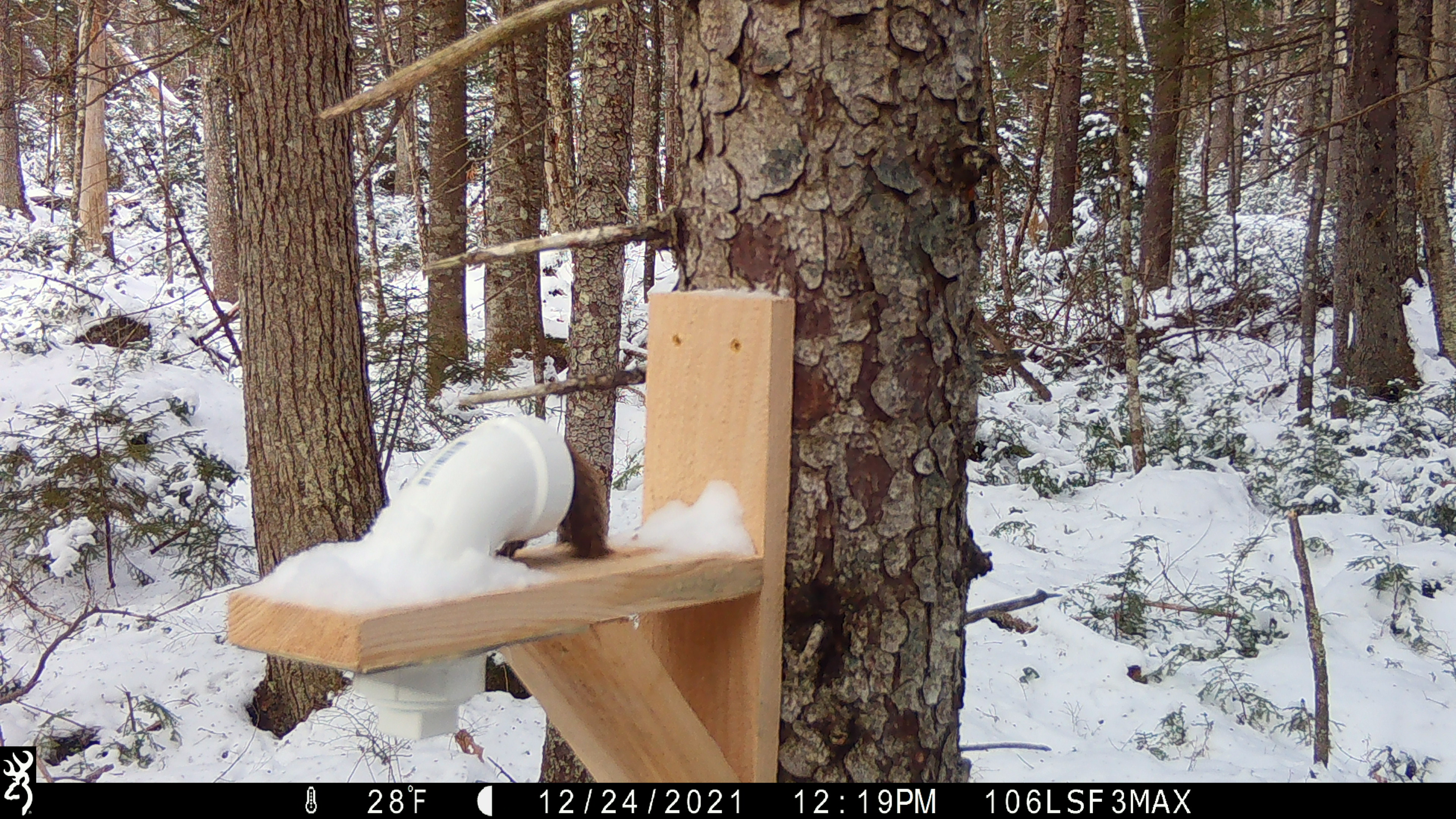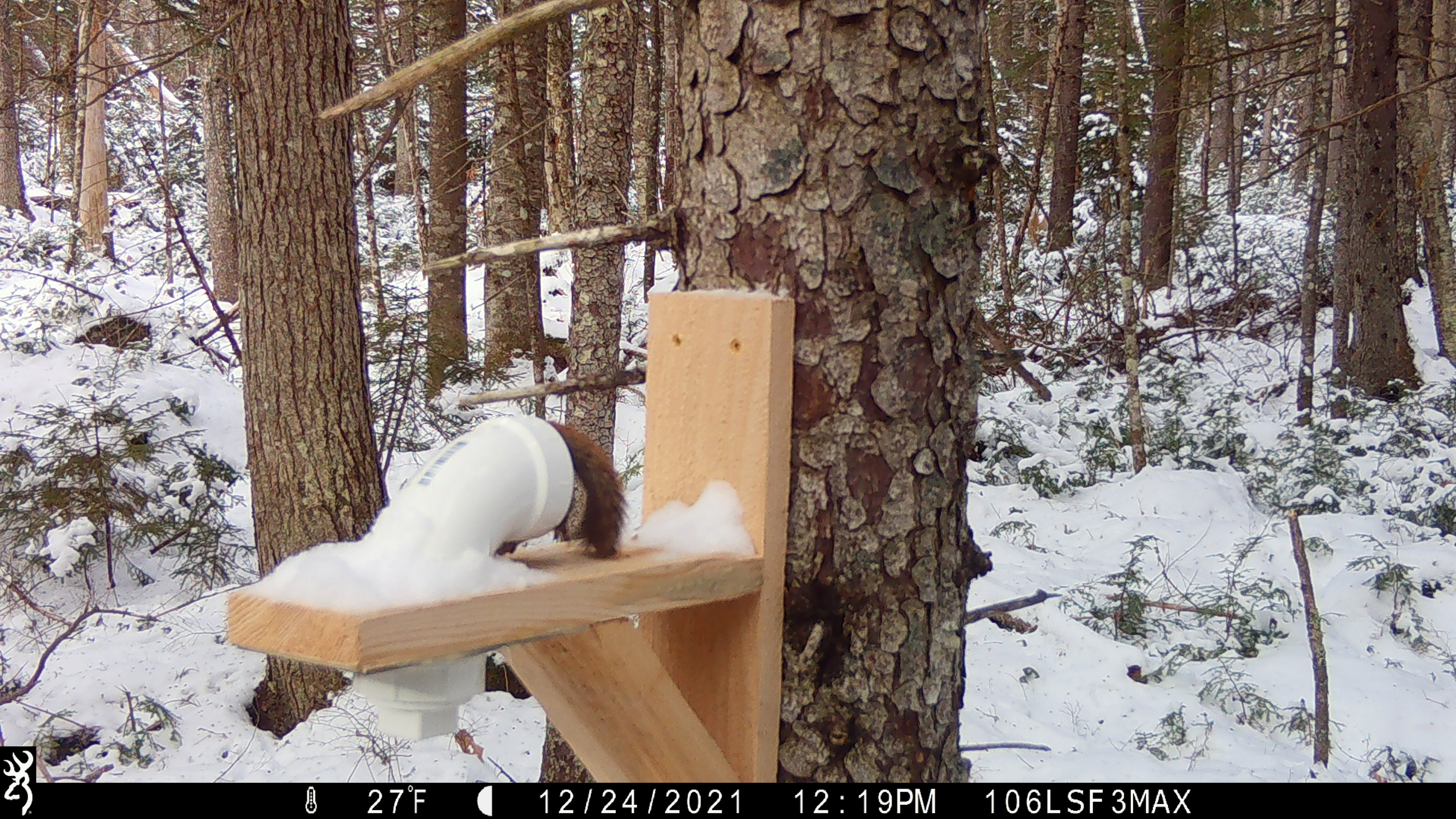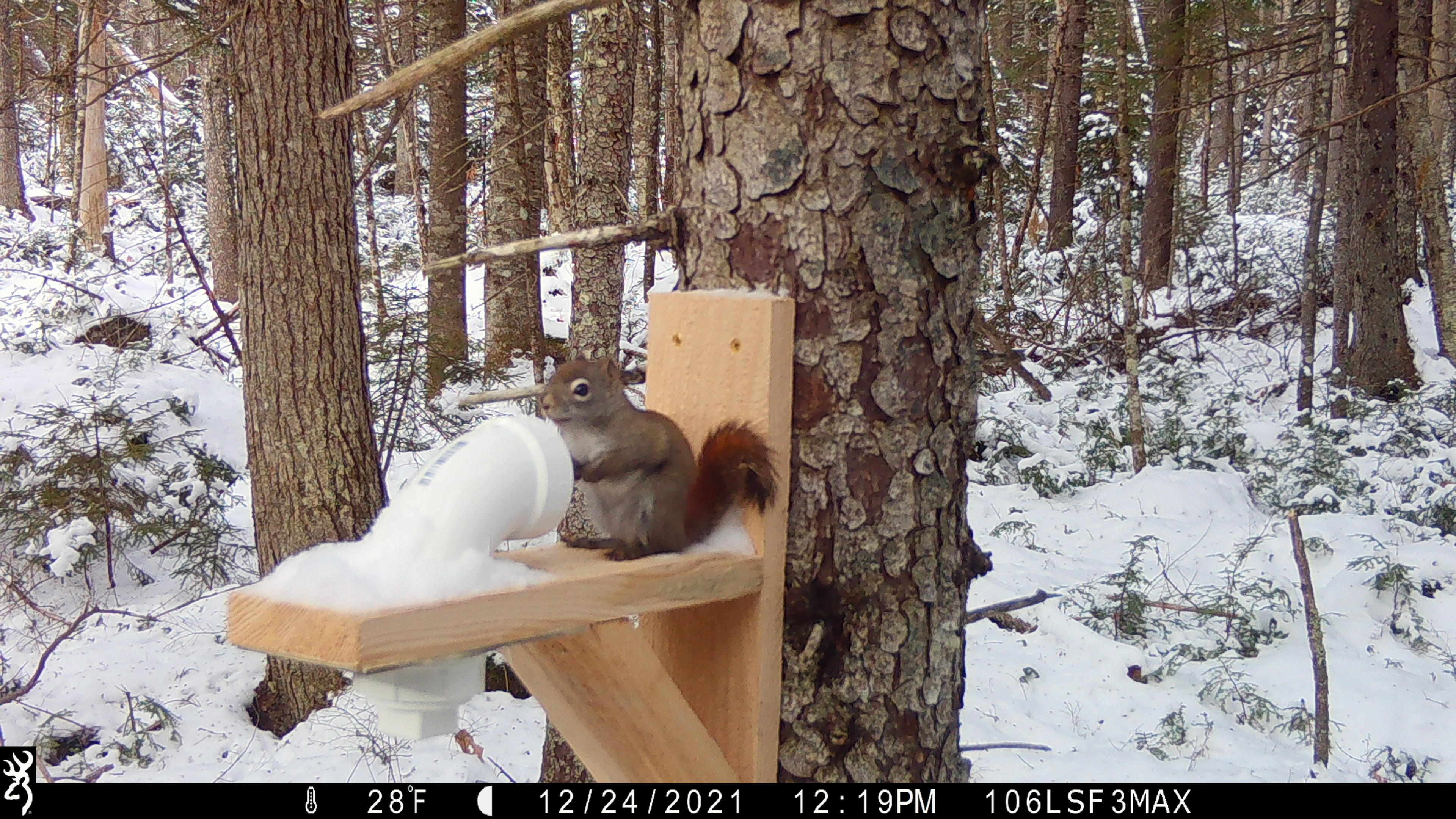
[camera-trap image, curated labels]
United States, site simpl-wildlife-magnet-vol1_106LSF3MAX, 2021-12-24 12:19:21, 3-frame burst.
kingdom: Animalia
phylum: Chordata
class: Mammalia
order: Rodentia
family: Sciuridae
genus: Tamiasciurus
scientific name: Tamiasciurus hudsonicus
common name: red squirrel